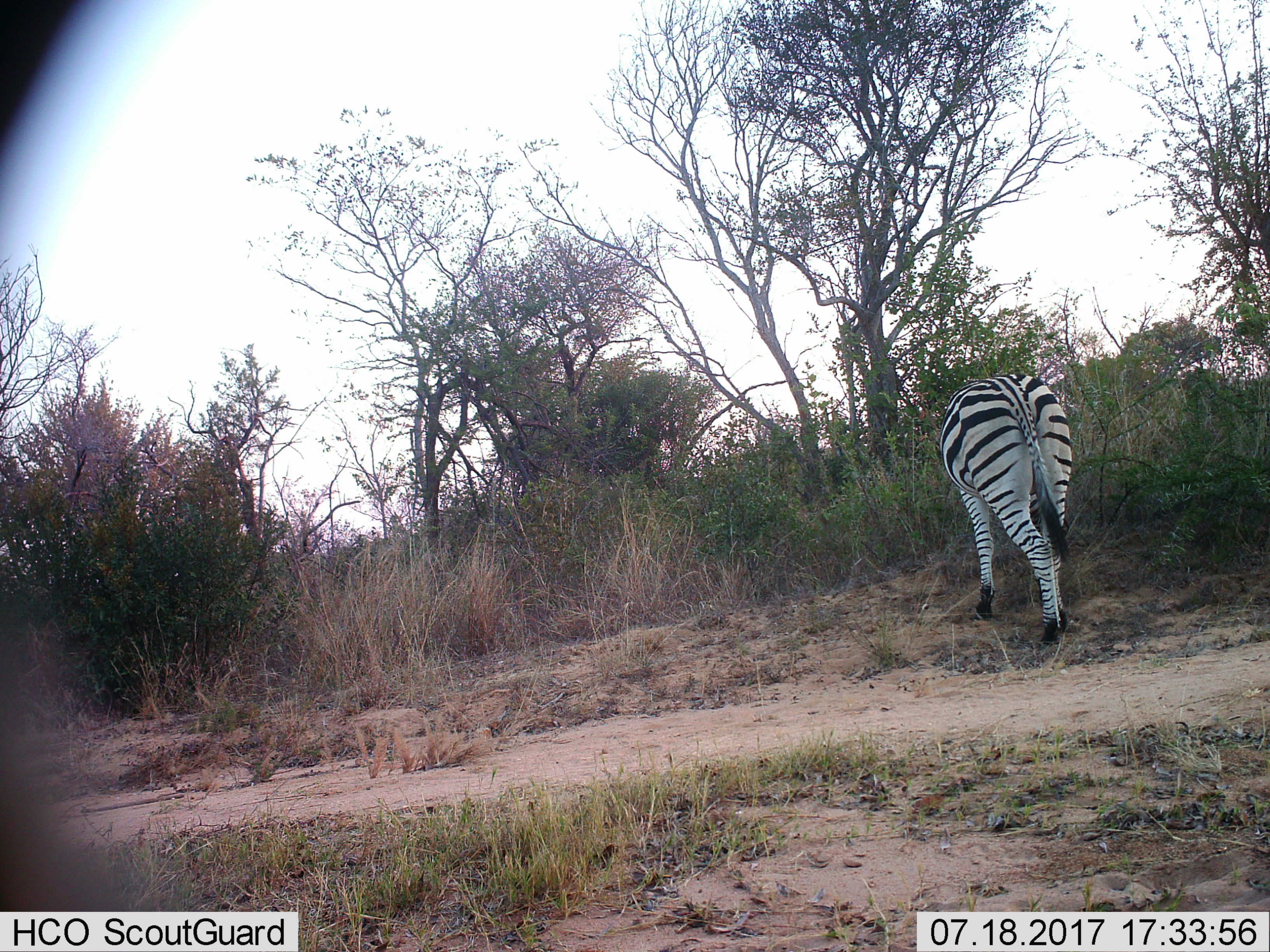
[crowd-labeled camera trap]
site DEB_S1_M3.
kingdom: Animalia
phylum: Chordata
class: Mammalia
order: Perissodactyla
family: Equidae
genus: Equus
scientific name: Equus quagga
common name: plains zebra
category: zebraplains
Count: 1.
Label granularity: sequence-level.